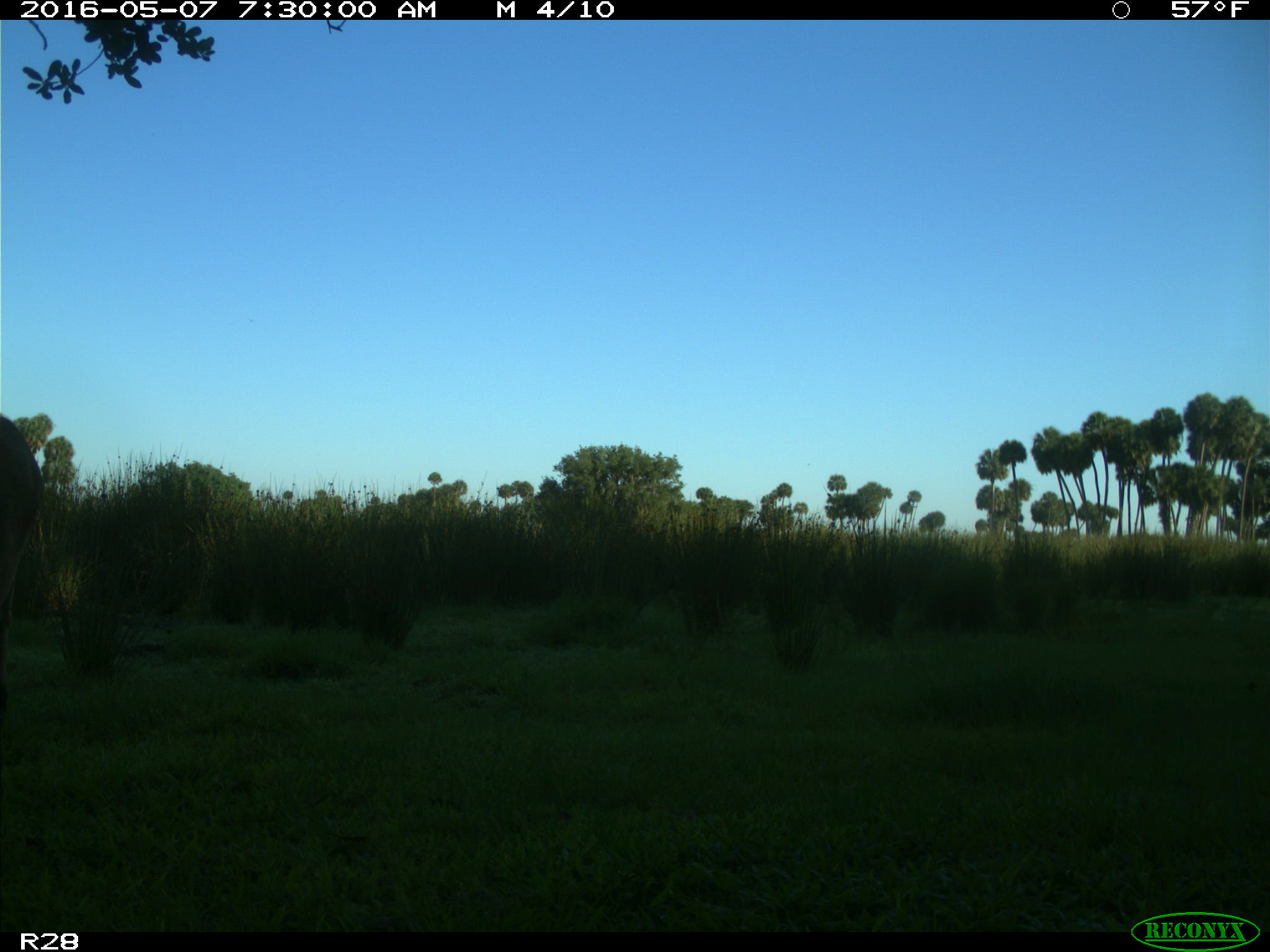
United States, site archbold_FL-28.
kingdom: Animalia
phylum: Chordata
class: Mammalia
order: Artiodactyla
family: Cervidae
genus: Odocoileus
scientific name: Odocoileus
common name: deer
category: unidentified deer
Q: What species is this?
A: Unidentified deer (deer) (Odocoileus).